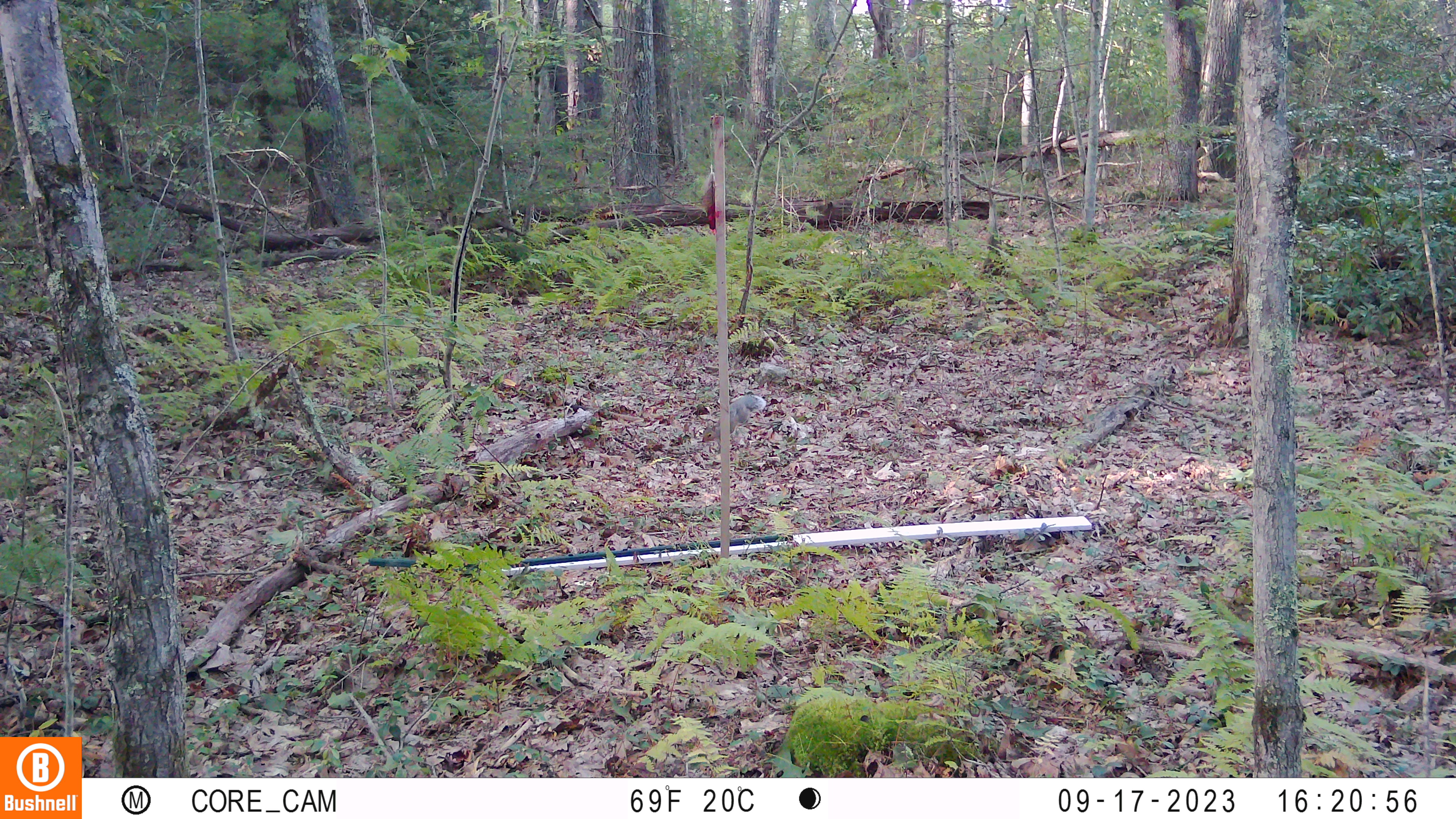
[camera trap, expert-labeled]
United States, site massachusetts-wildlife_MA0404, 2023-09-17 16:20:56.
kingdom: Animalia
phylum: Chordata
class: Mammalia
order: Rodentia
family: Sciuridae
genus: Sciurus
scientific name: Sciurus carolinensis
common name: gray squirrel